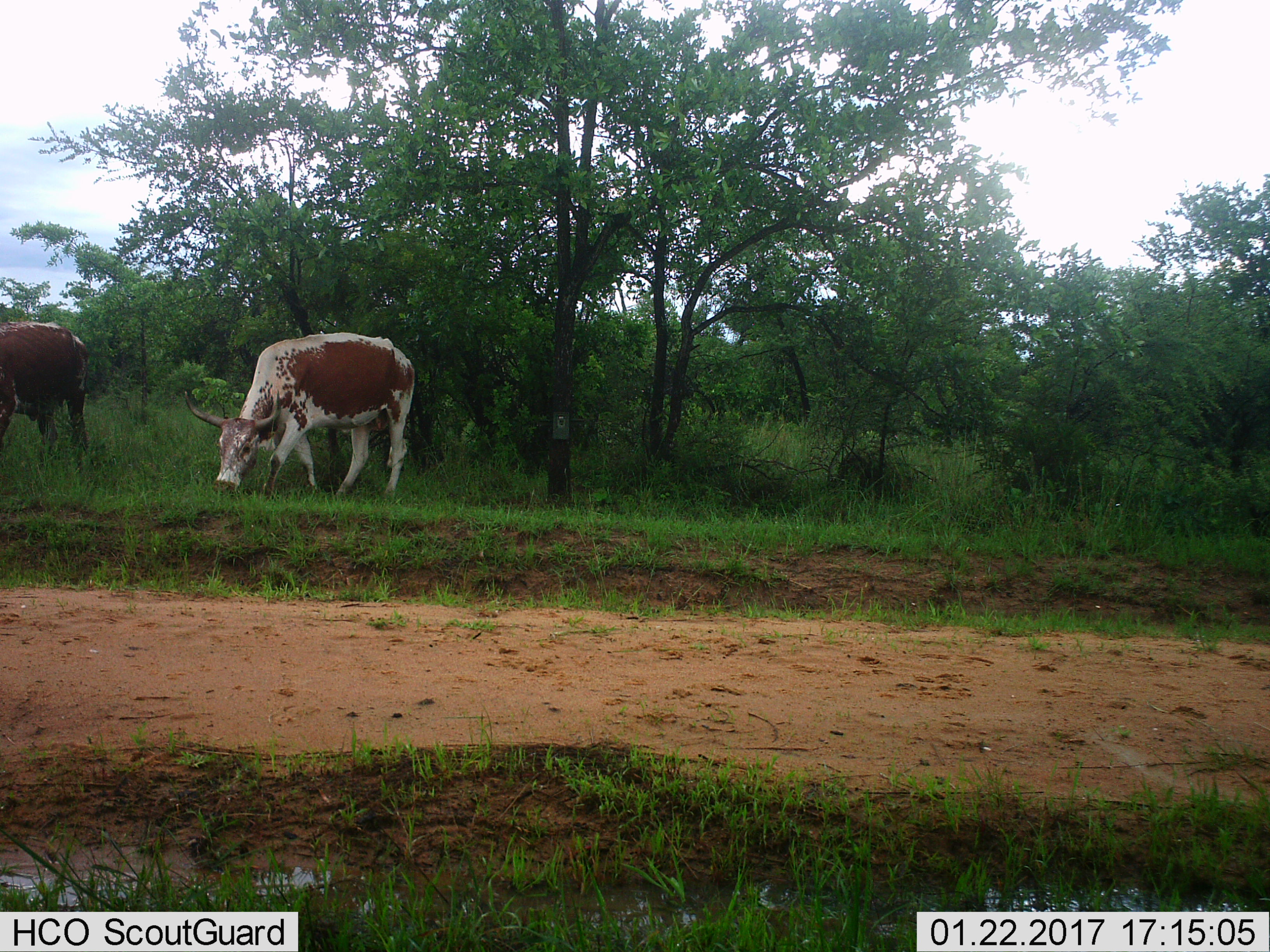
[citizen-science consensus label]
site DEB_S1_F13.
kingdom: Animalia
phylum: Chordata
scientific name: Vertebrata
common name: domestic animal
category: domesticanimal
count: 2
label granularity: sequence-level